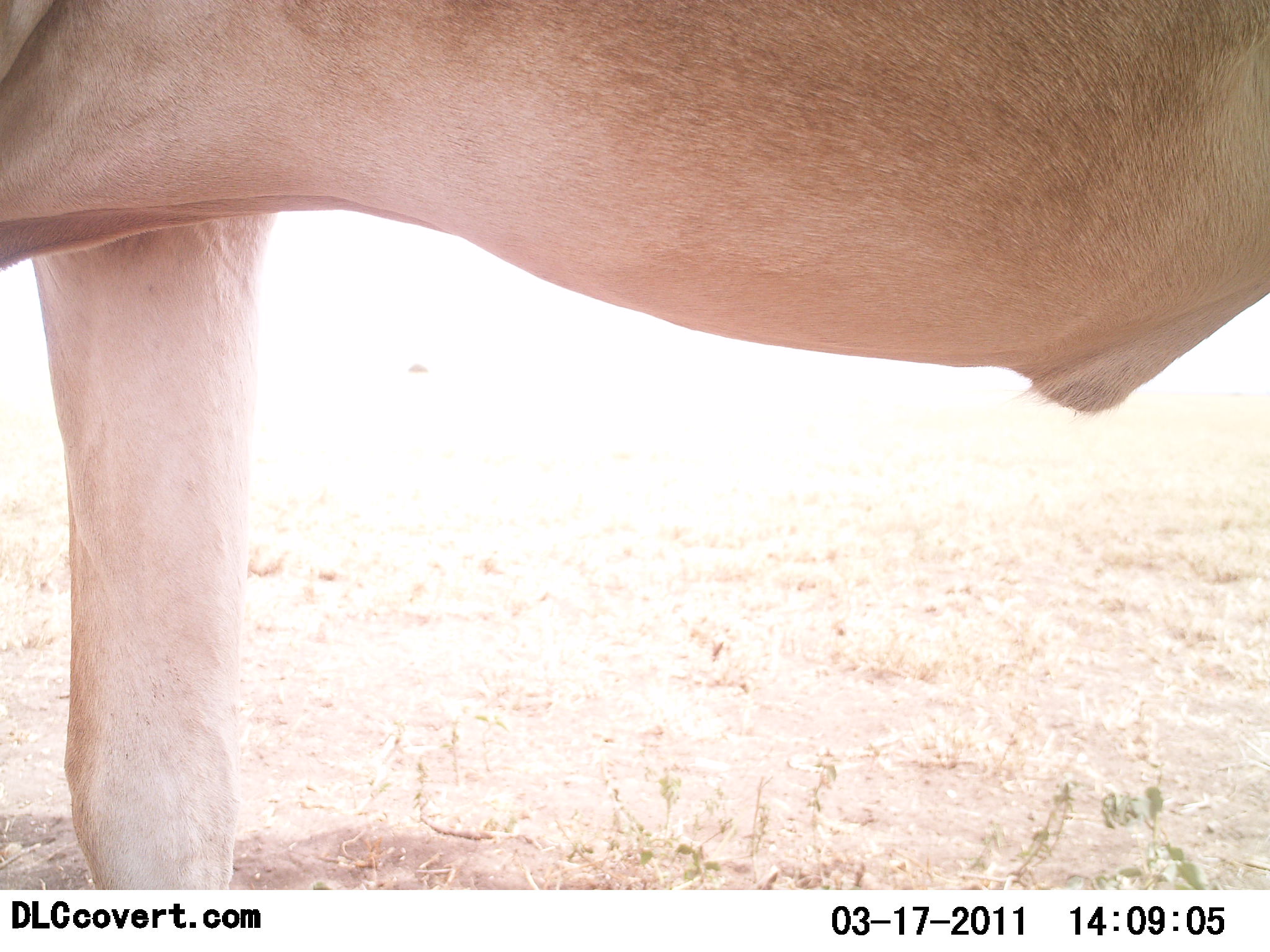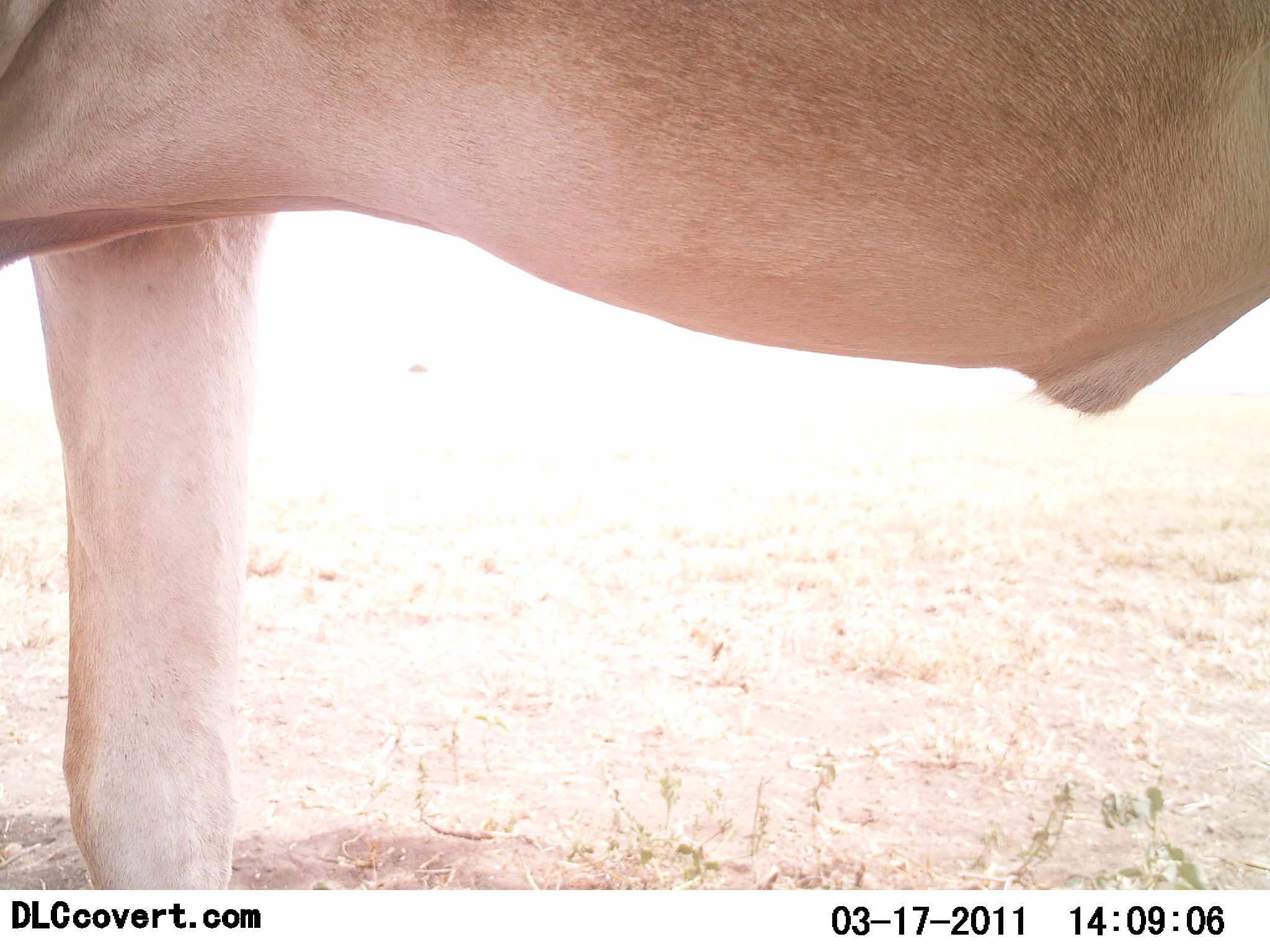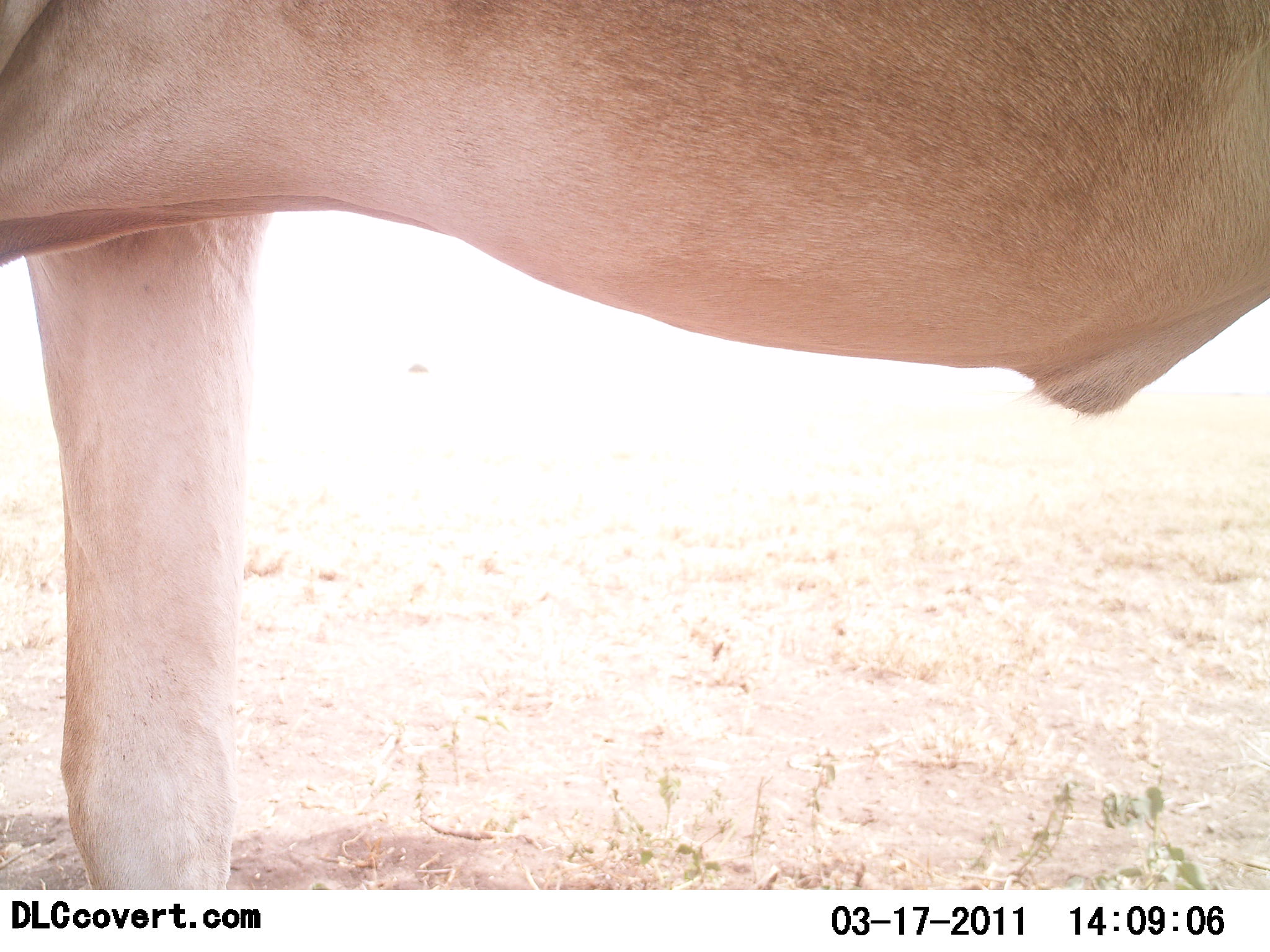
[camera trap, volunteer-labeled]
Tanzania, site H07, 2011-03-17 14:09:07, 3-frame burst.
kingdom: Animalia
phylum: Chordata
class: Mammalia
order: Artiodactyla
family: Bovidae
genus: Alcelaphus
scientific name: Alcelaphus buselaphus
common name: hartebeest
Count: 1.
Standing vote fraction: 100%.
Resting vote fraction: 0%.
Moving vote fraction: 0%.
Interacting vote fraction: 0%.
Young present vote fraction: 0%.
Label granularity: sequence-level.